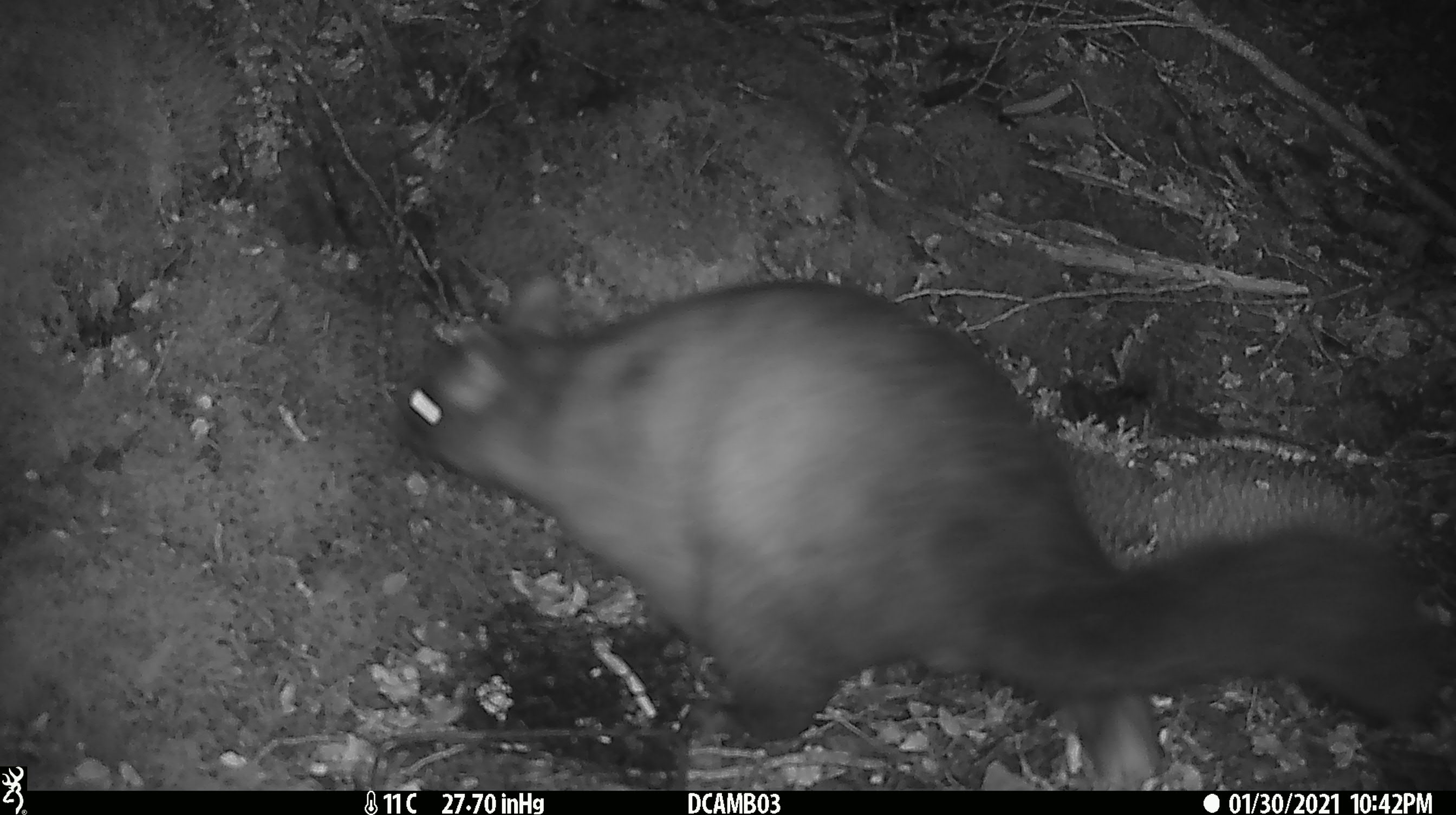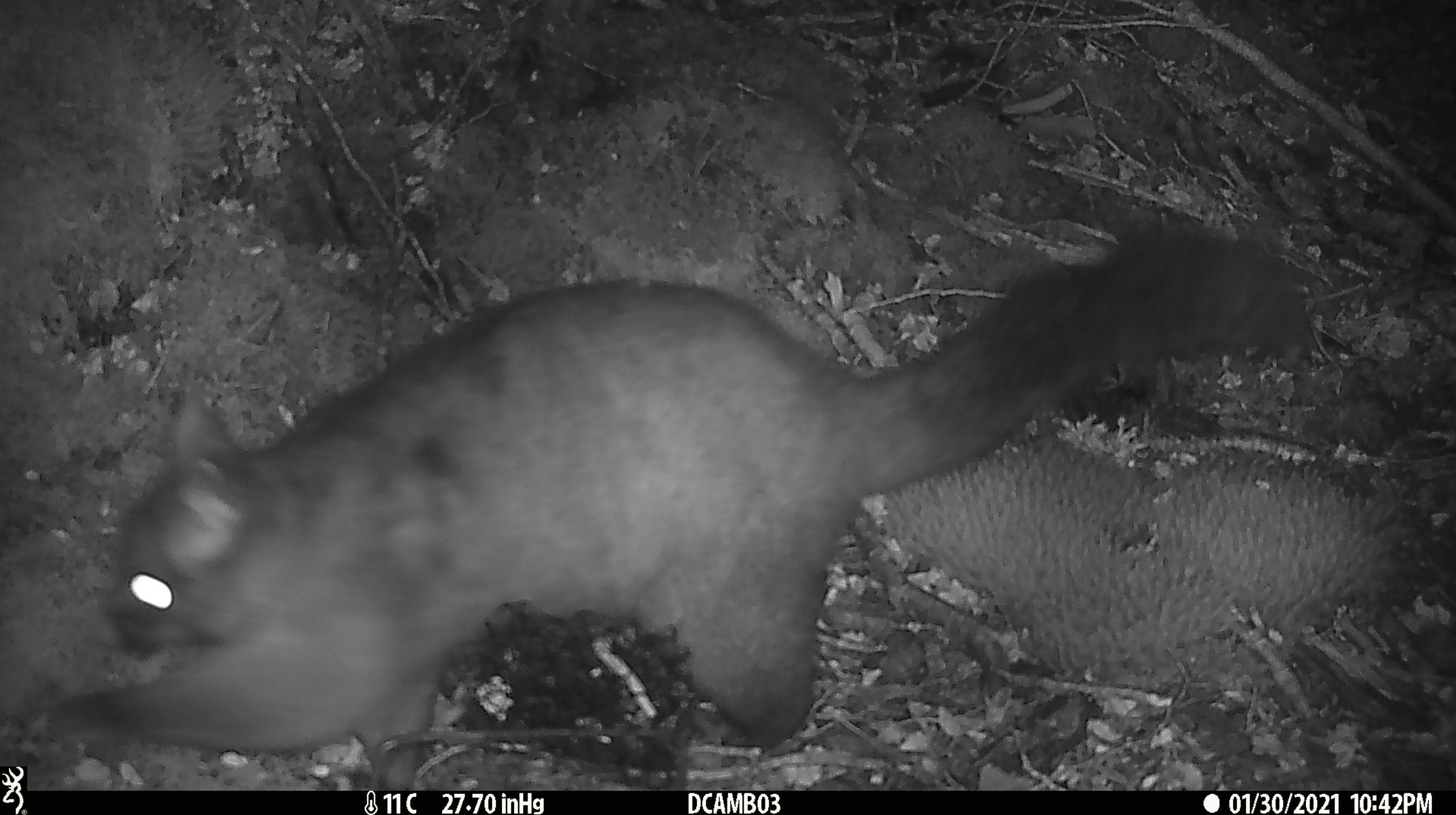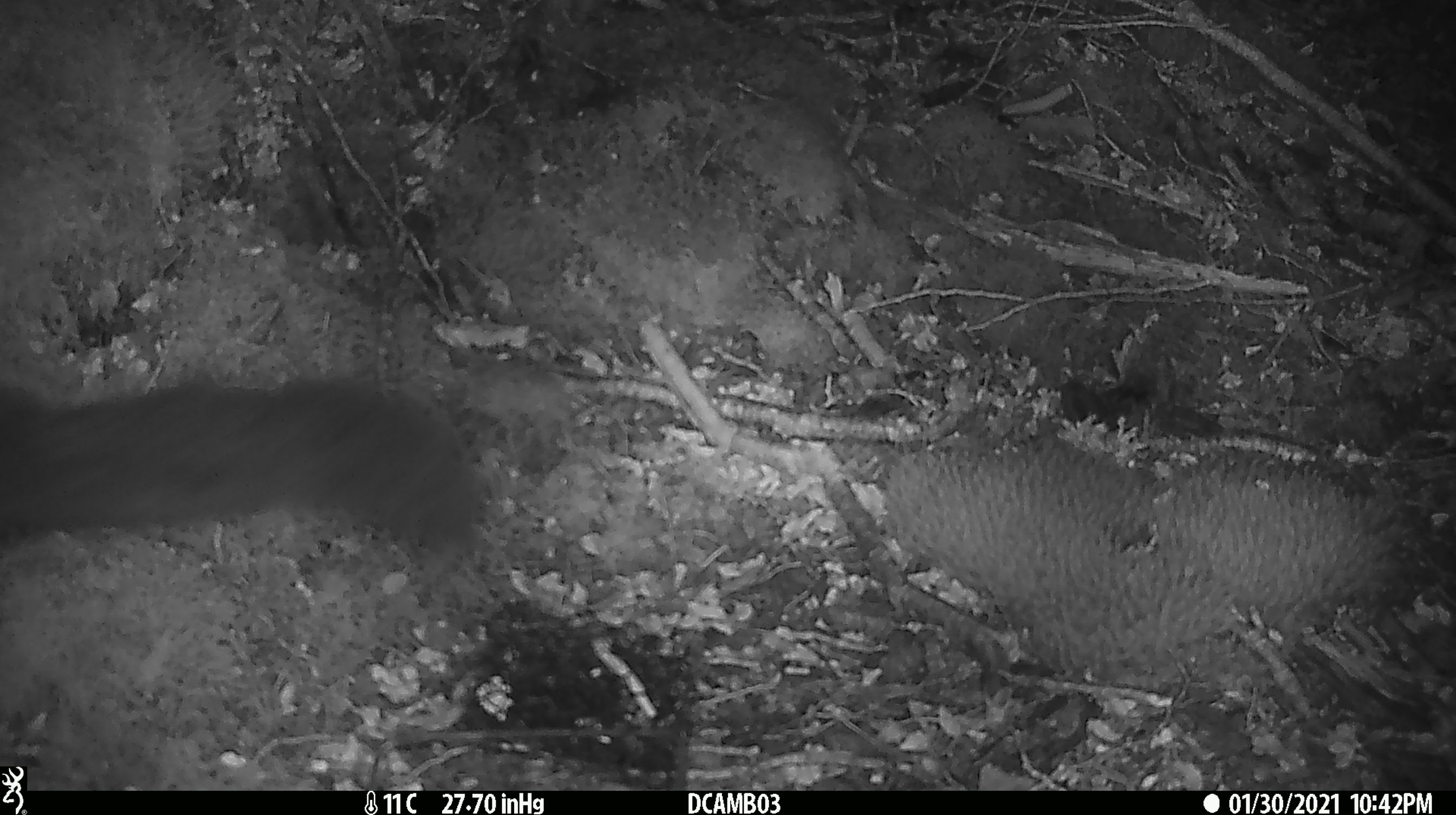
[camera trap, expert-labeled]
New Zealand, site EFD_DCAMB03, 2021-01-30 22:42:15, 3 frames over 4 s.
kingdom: Animalia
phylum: Chordata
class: Mammalia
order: Diprotodontia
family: Phalangeridae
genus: Trichosurus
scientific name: Trichosurus vulpecula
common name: common brushtail possum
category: possum